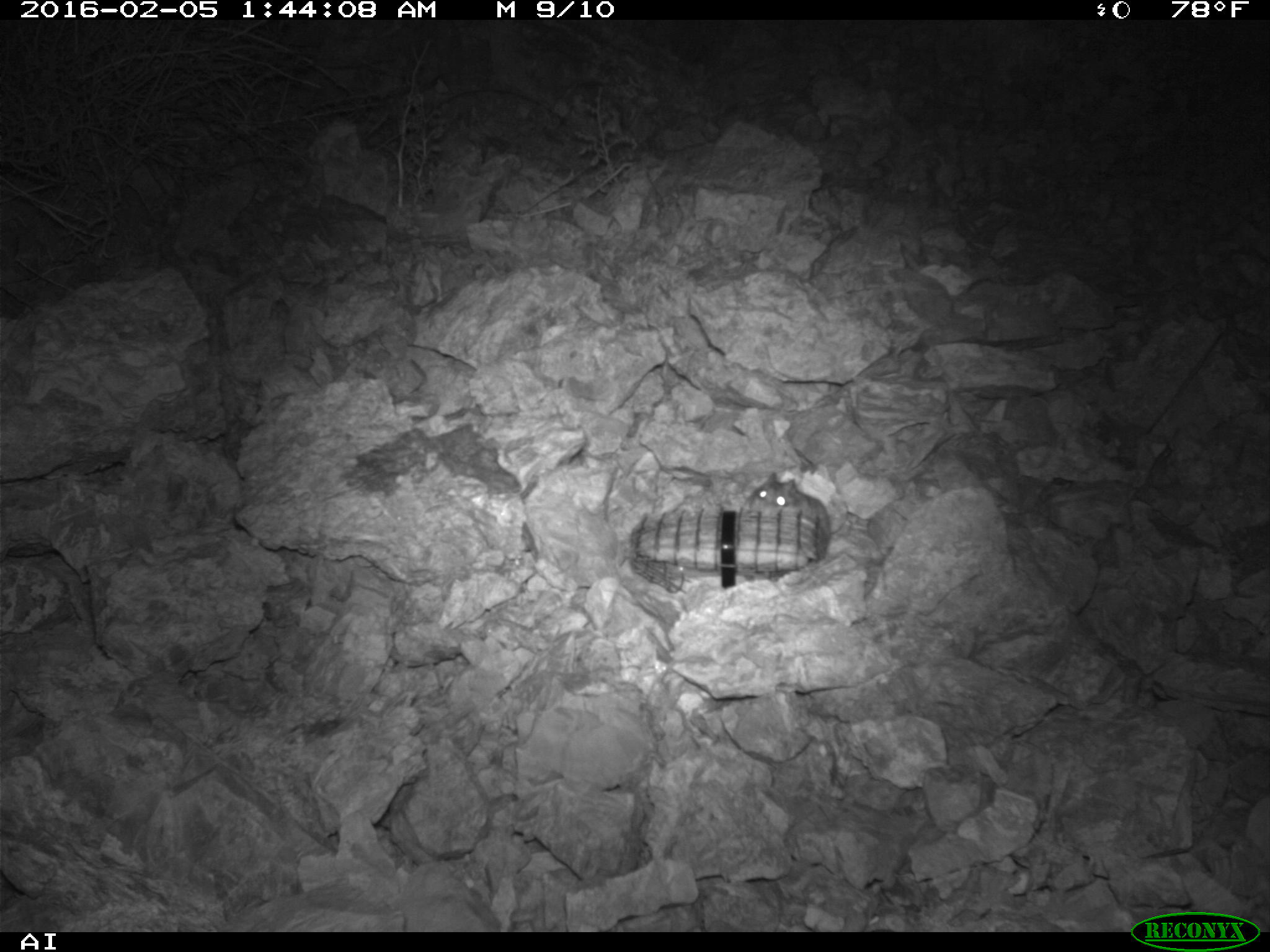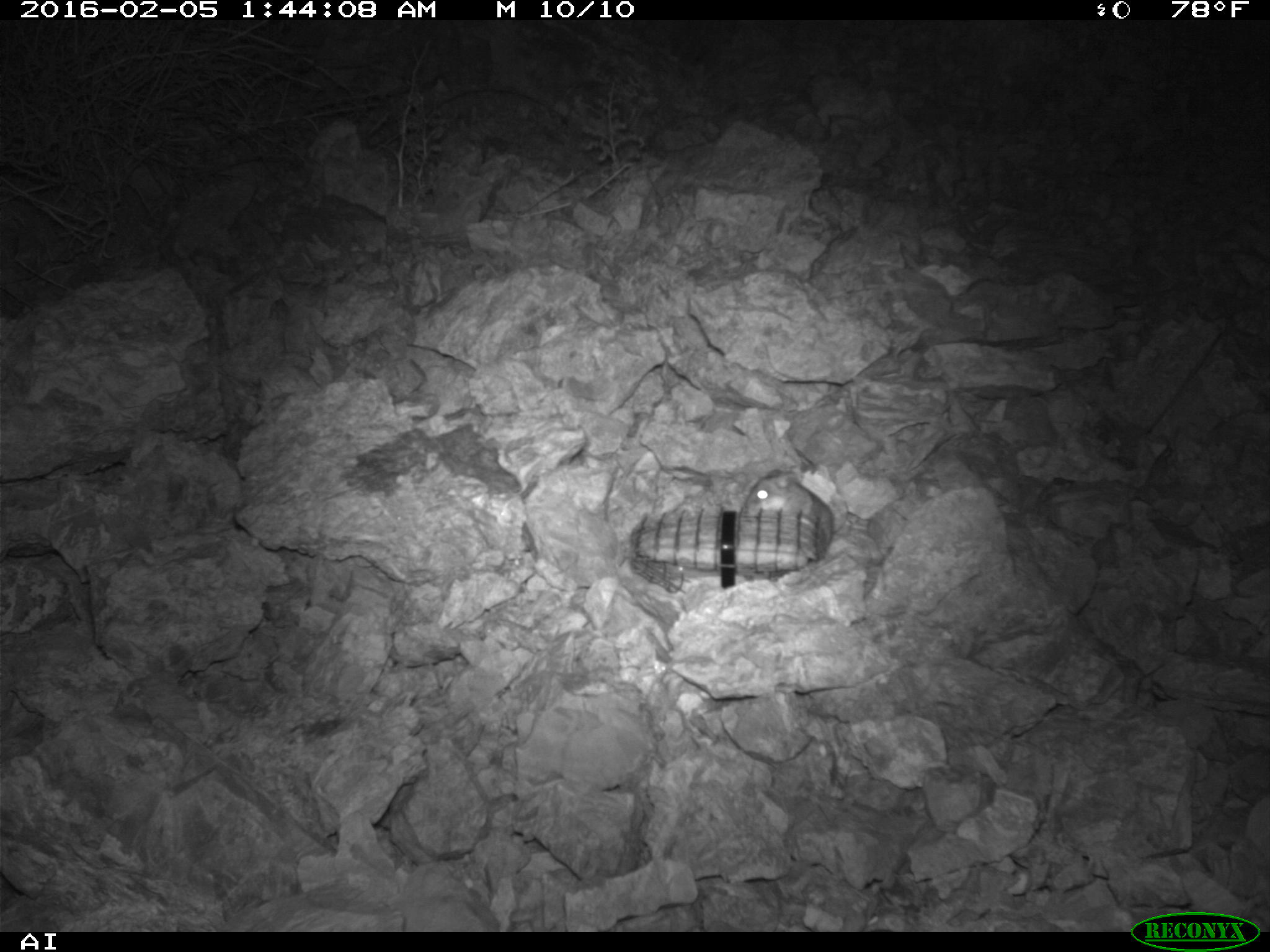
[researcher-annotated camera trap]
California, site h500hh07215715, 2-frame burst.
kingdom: Animalia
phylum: Chordata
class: Mammalia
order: Rodentia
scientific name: Rodentia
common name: rodent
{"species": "rodent (Rodentia)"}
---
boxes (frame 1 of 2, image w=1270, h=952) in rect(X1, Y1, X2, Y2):
rodent: rect(747, 472, 848, 534)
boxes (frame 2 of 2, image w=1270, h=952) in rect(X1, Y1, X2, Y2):
rodent: rect(744, 467, 835, 557)